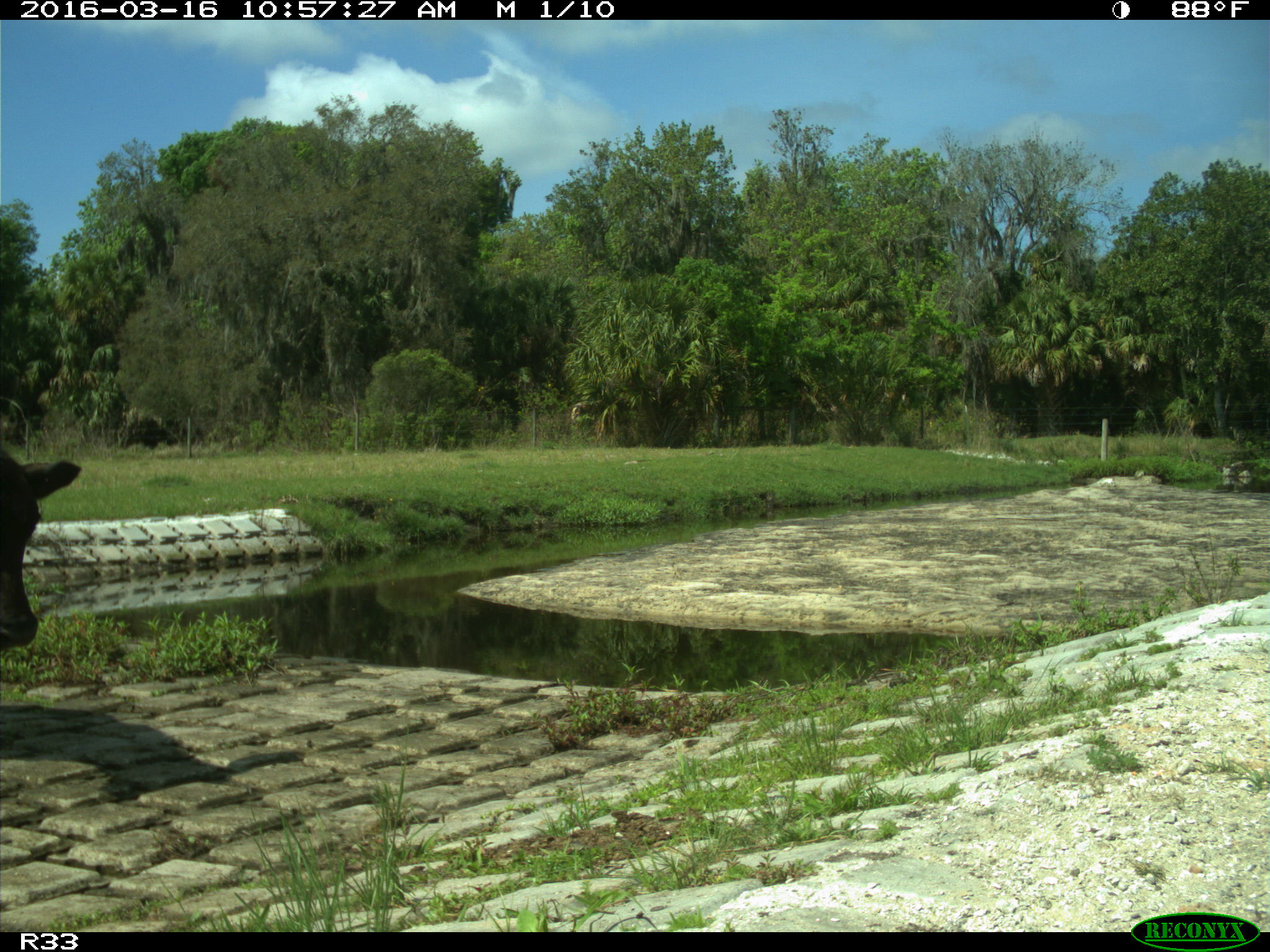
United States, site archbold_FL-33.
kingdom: Animalia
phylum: Chordata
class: Mammalia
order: Artiodactyla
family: Bovidae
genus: Bos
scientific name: Bos taurus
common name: domestic cow